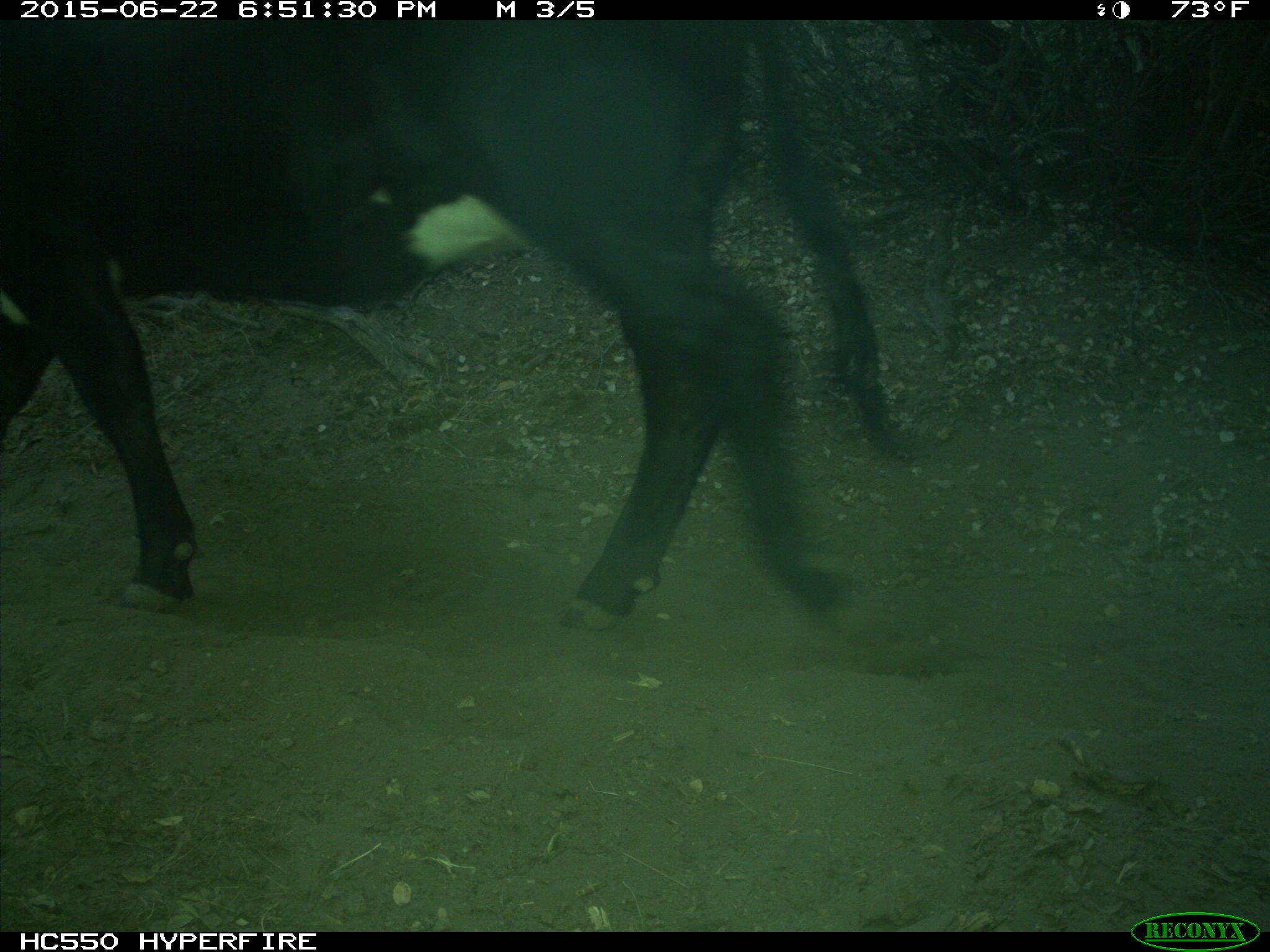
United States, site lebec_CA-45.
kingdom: Animalia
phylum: Chordata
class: Mammalia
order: Artiodactyla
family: Bovidae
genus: Bos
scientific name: Bos taurus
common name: domestic cow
Bos taurus (domestic cow).